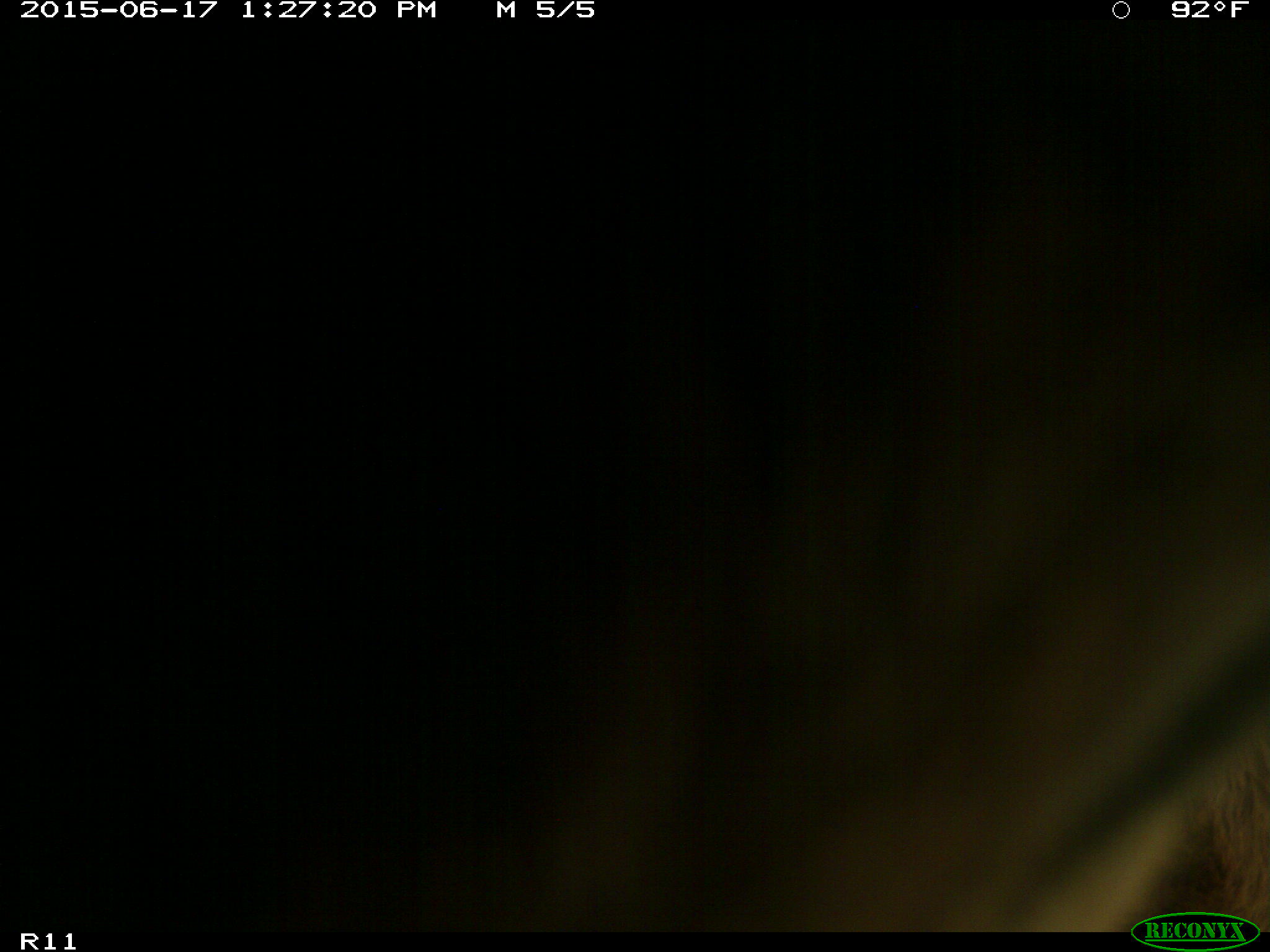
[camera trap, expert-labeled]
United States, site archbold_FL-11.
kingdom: Animalia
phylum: Chordata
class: Mammalia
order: Artiodactyla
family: Bovidae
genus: Bos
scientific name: Bos taurus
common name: domestic cow